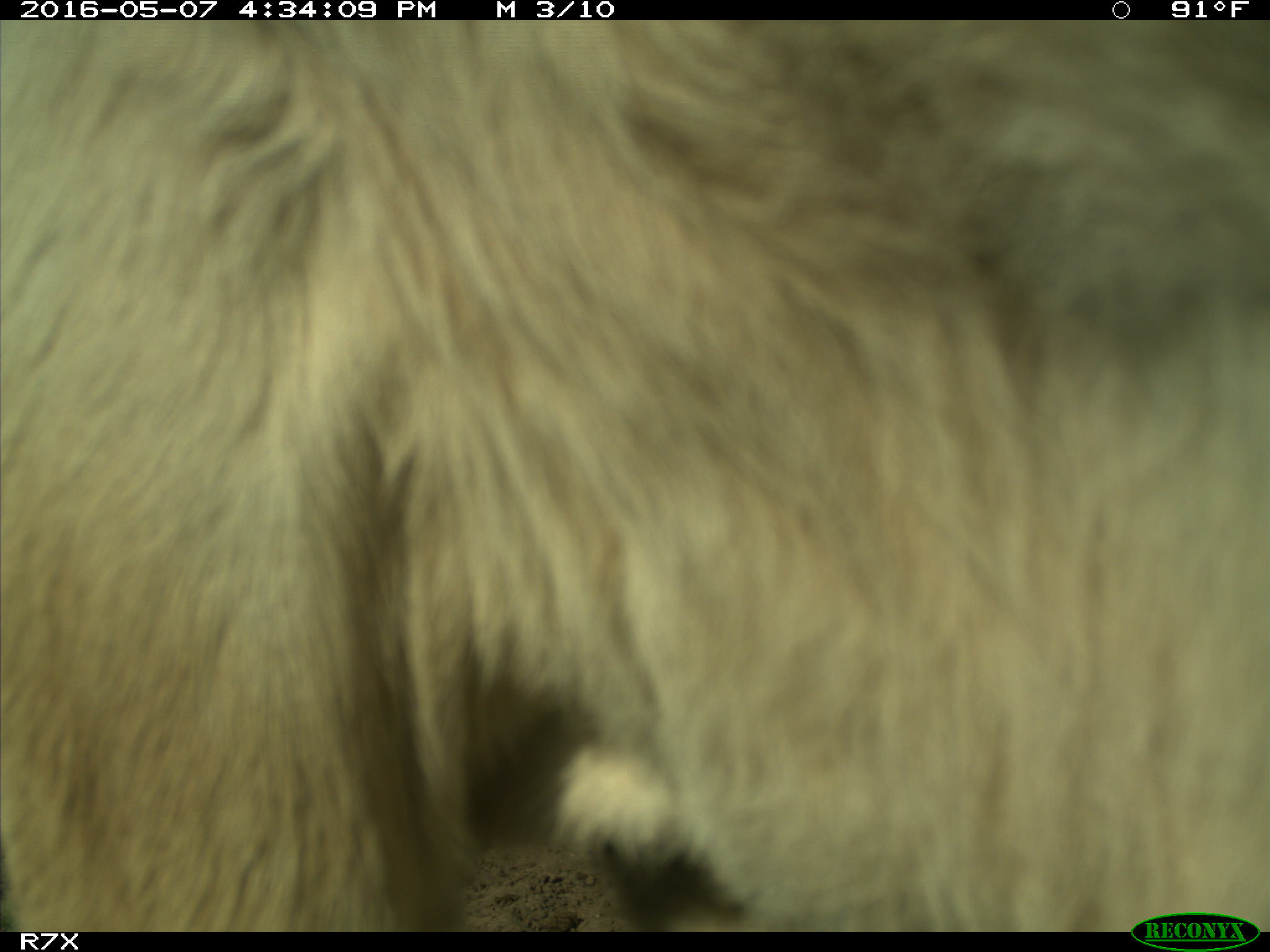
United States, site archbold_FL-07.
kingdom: Animalia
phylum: Chordata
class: Mammalia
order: Artiodactyla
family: Bovidae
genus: Bos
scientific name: Bos taurus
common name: domestic cow